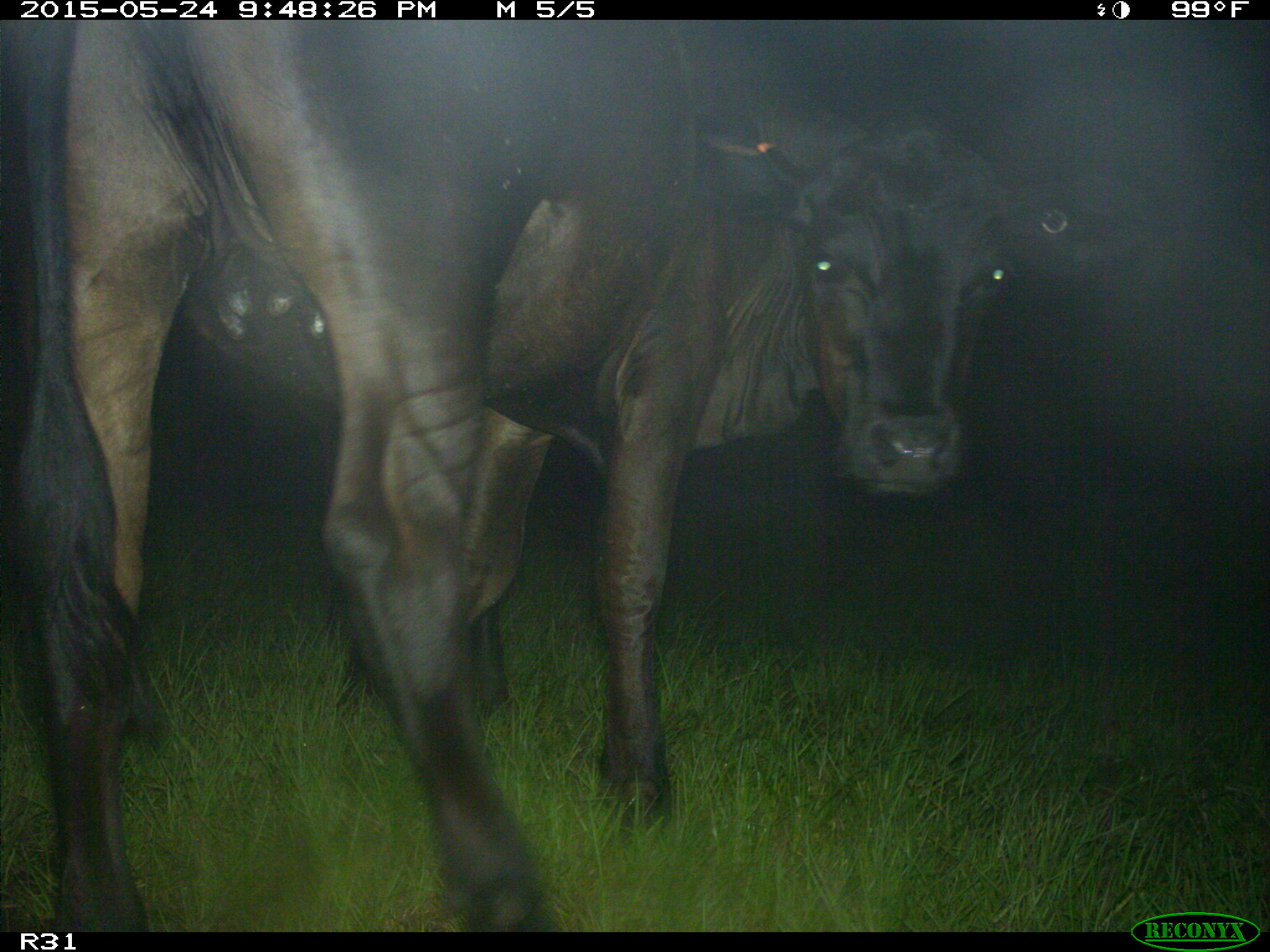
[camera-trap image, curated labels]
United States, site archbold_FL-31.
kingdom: Animalia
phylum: Chordata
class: Mammalia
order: Artiodactyla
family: Bovidae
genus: Bos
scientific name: Bos taurus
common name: domestic cow